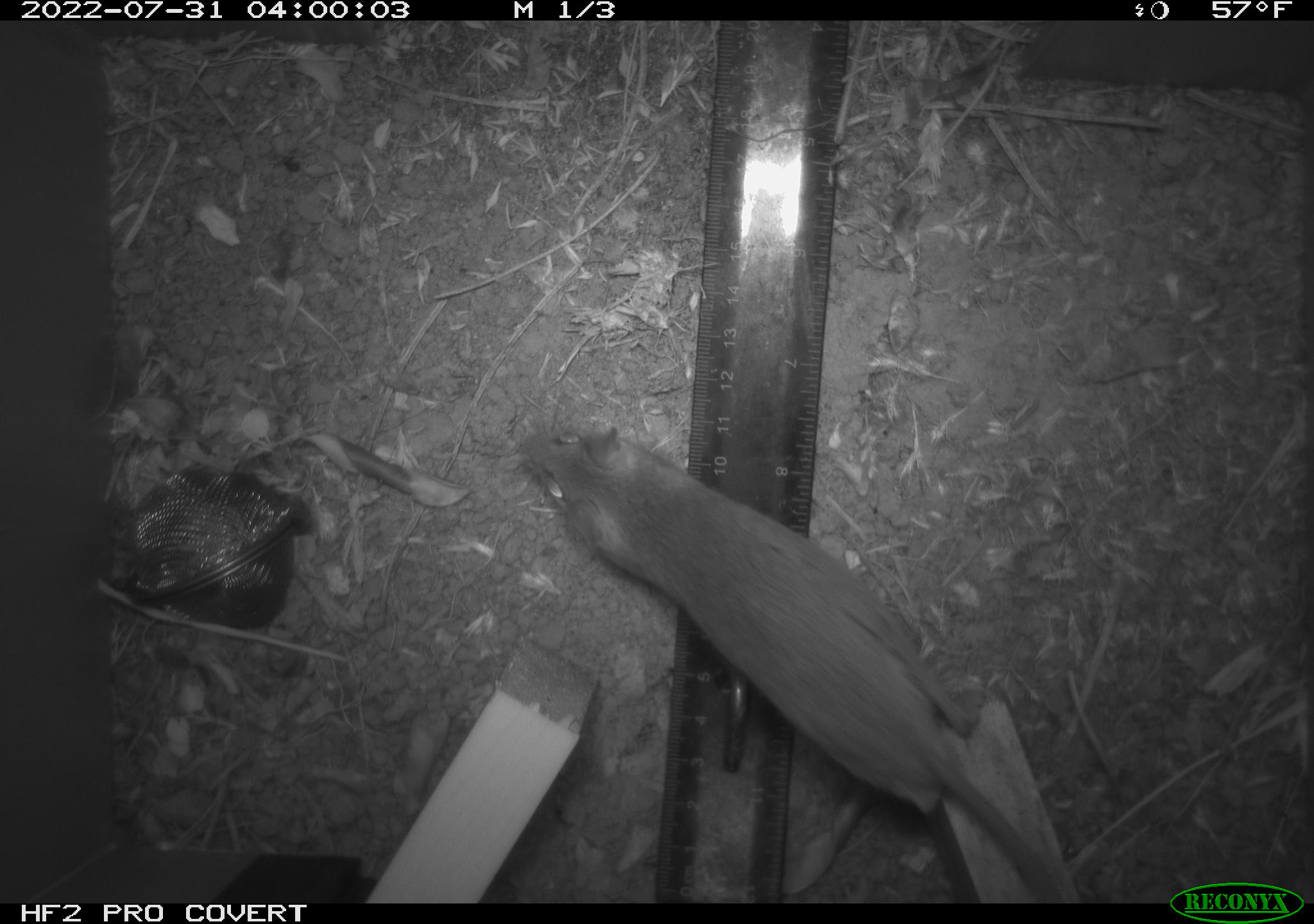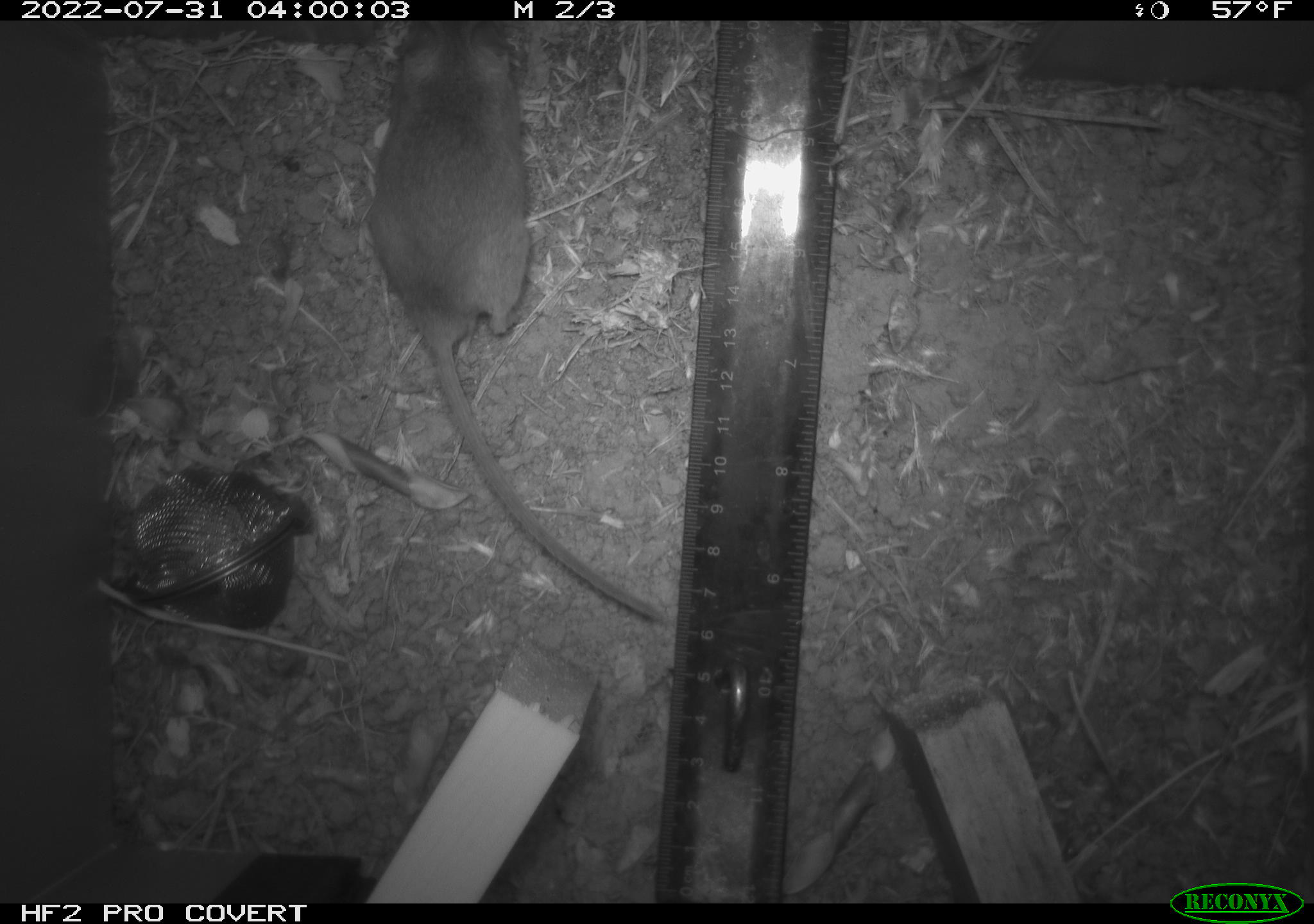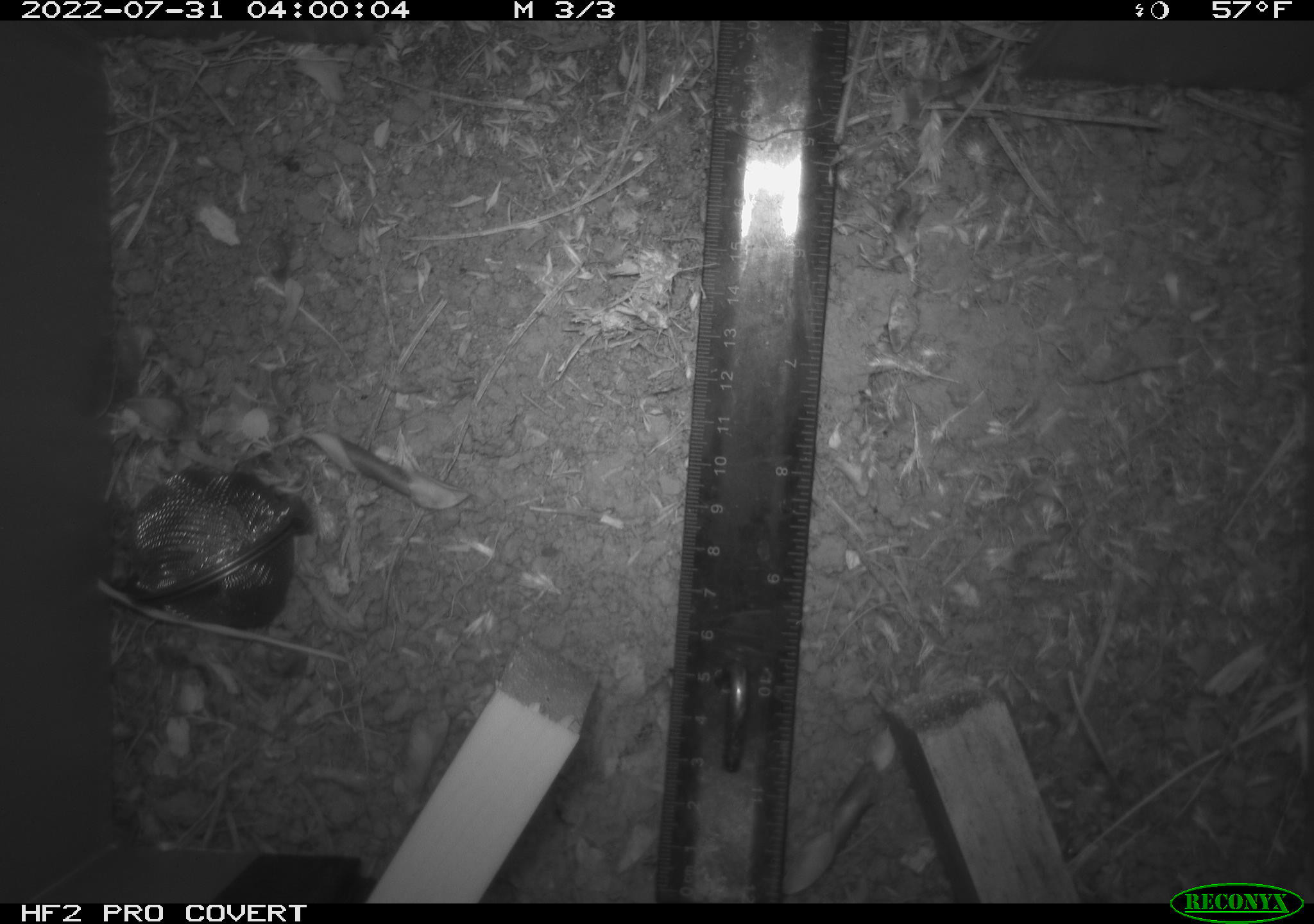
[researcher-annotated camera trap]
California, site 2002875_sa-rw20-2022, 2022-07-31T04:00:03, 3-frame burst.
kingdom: Animalia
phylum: Chordata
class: Mammalia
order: Rodentia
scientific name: Rodentia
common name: mouse species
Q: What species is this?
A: Mouse species (Rodentia).